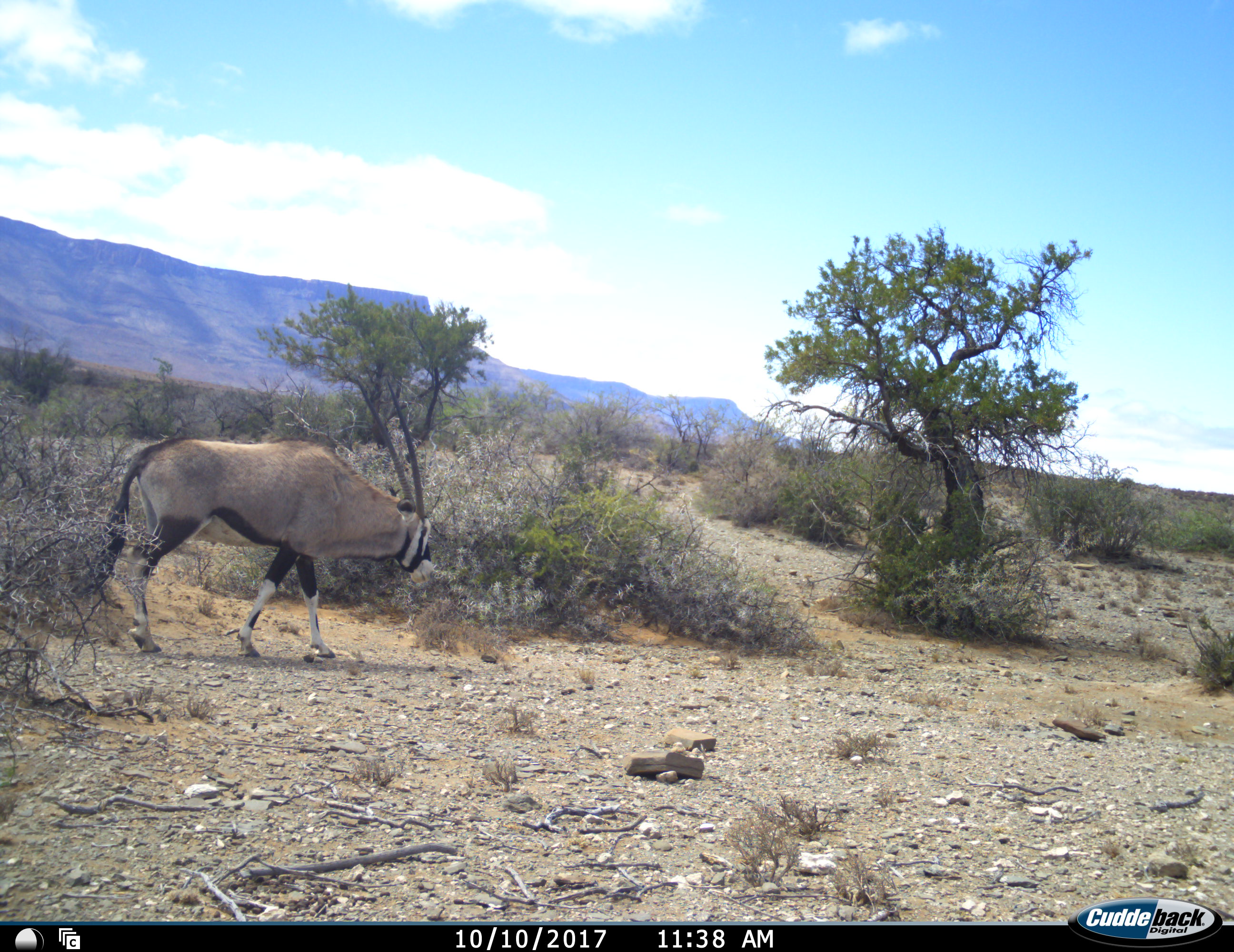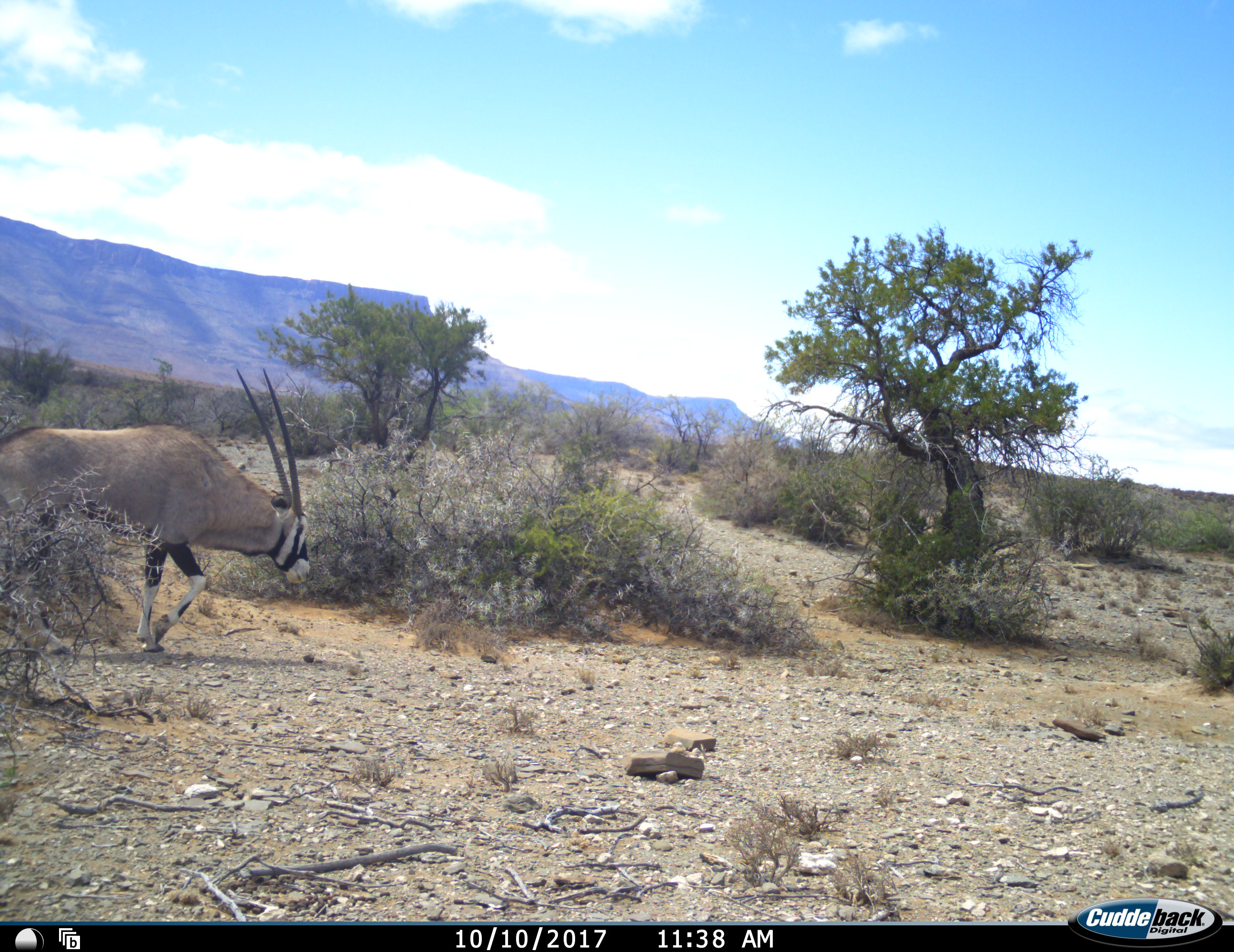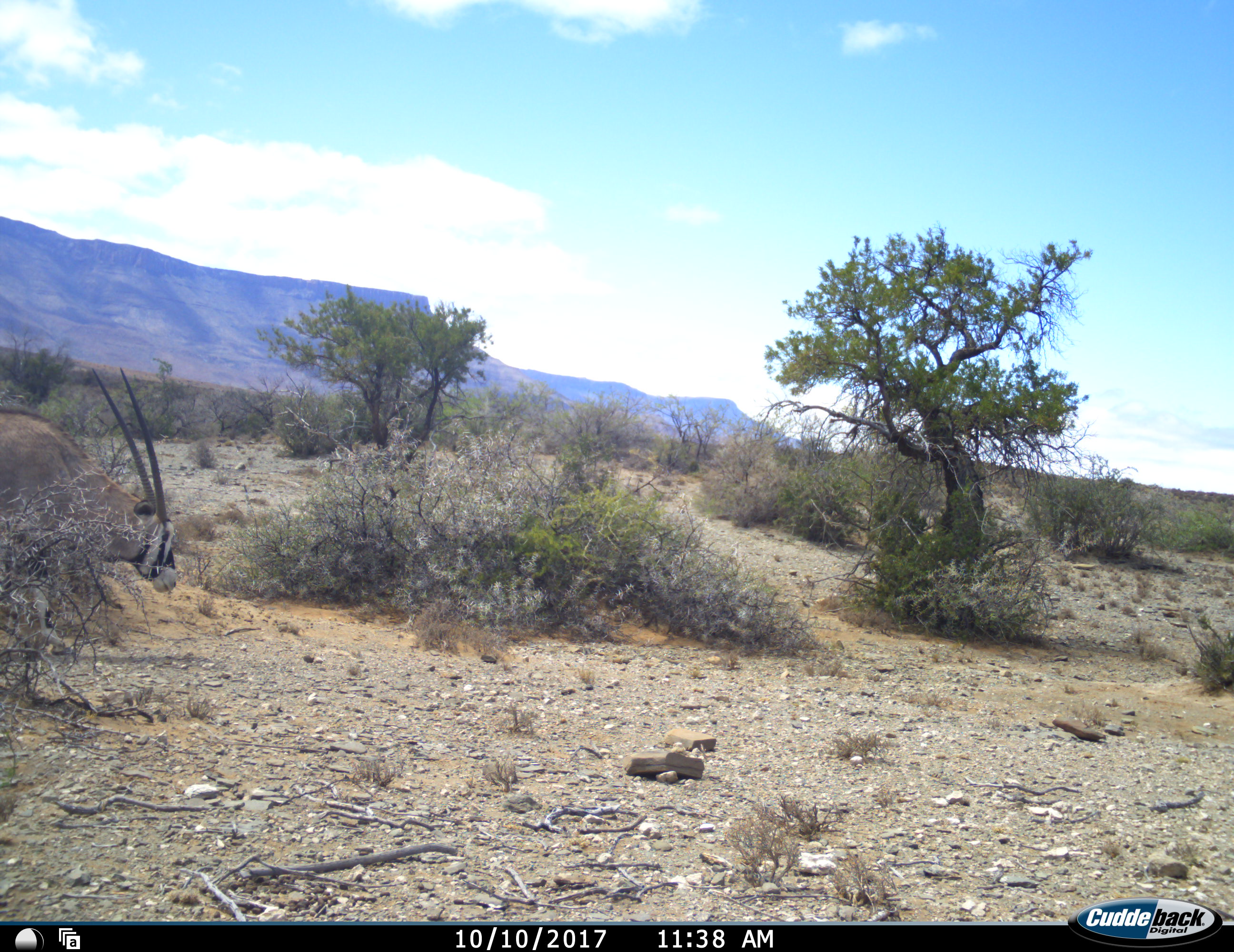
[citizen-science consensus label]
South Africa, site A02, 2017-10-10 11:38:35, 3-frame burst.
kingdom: Animalia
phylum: Chordata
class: Mammalia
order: Artiodactyla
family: Bovidae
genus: Oryx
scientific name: Oryx gazella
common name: gemsbok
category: gemsbokoryx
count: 1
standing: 0%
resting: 0%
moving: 100%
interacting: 0%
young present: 0%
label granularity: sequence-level